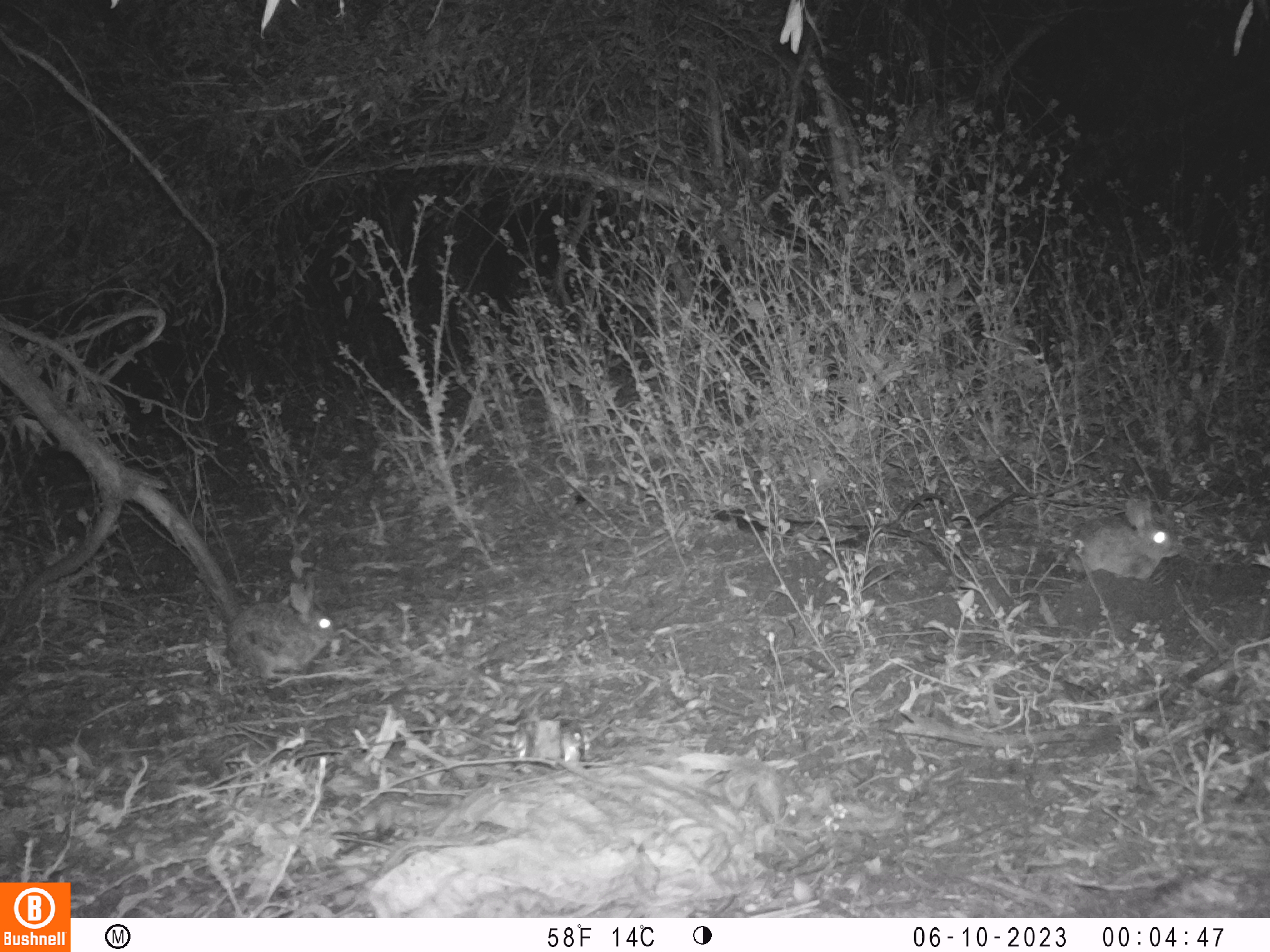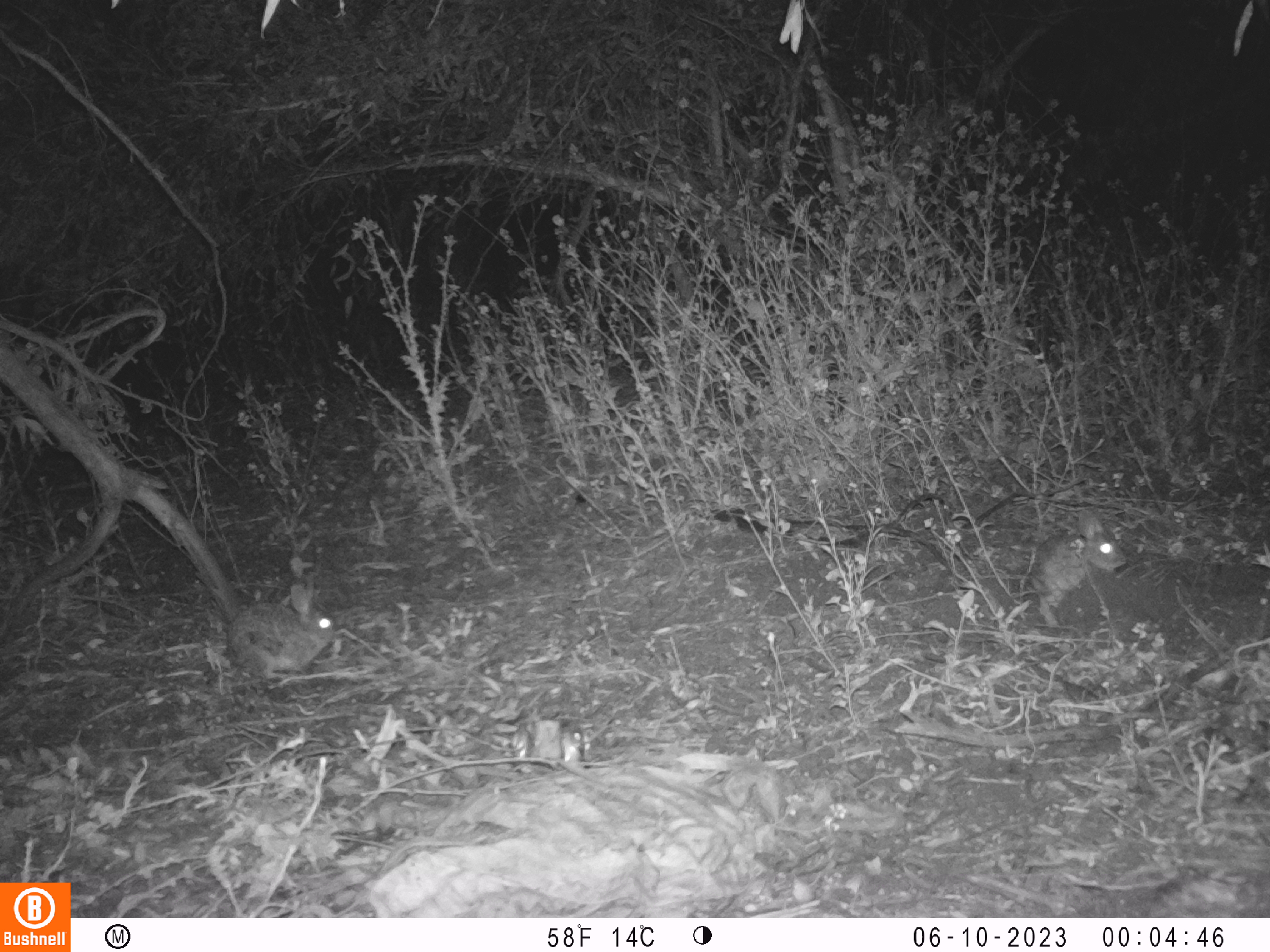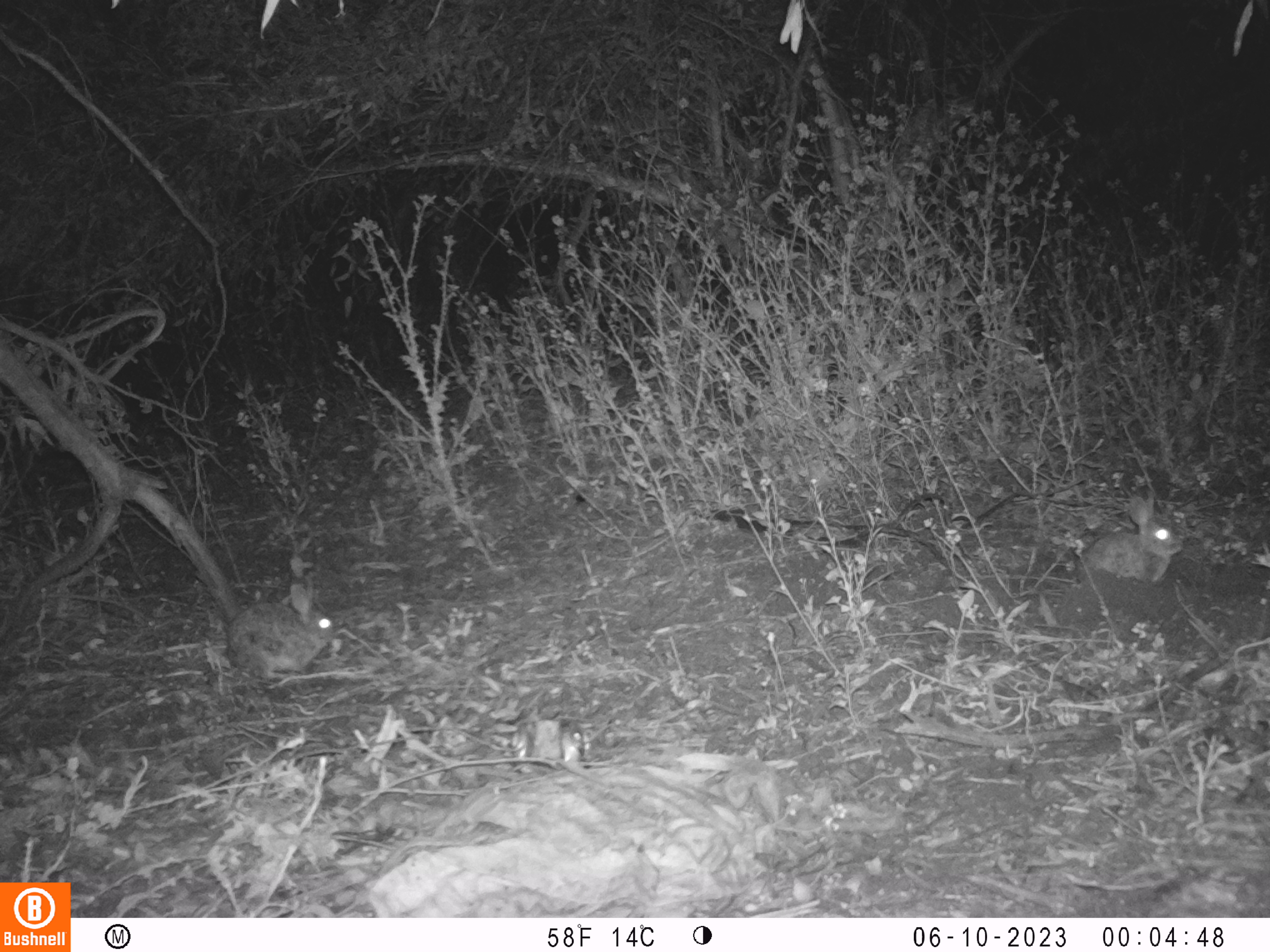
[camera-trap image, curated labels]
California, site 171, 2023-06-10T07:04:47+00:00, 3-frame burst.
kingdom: Animalia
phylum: Chordata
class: Mammalia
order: Lagomorpha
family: Leporidae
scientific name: Leporidae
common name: rabbit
Rabbit (Leporidae).